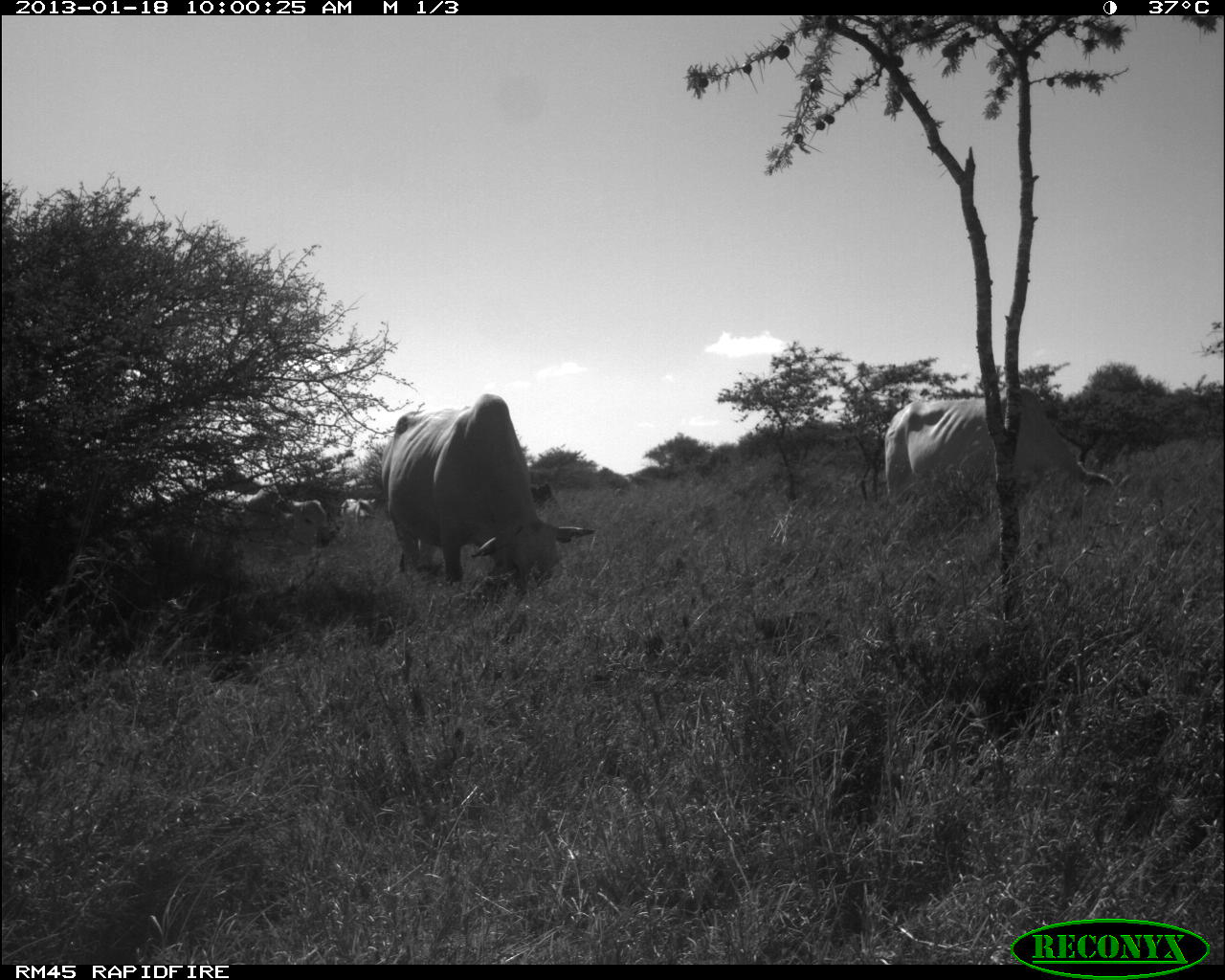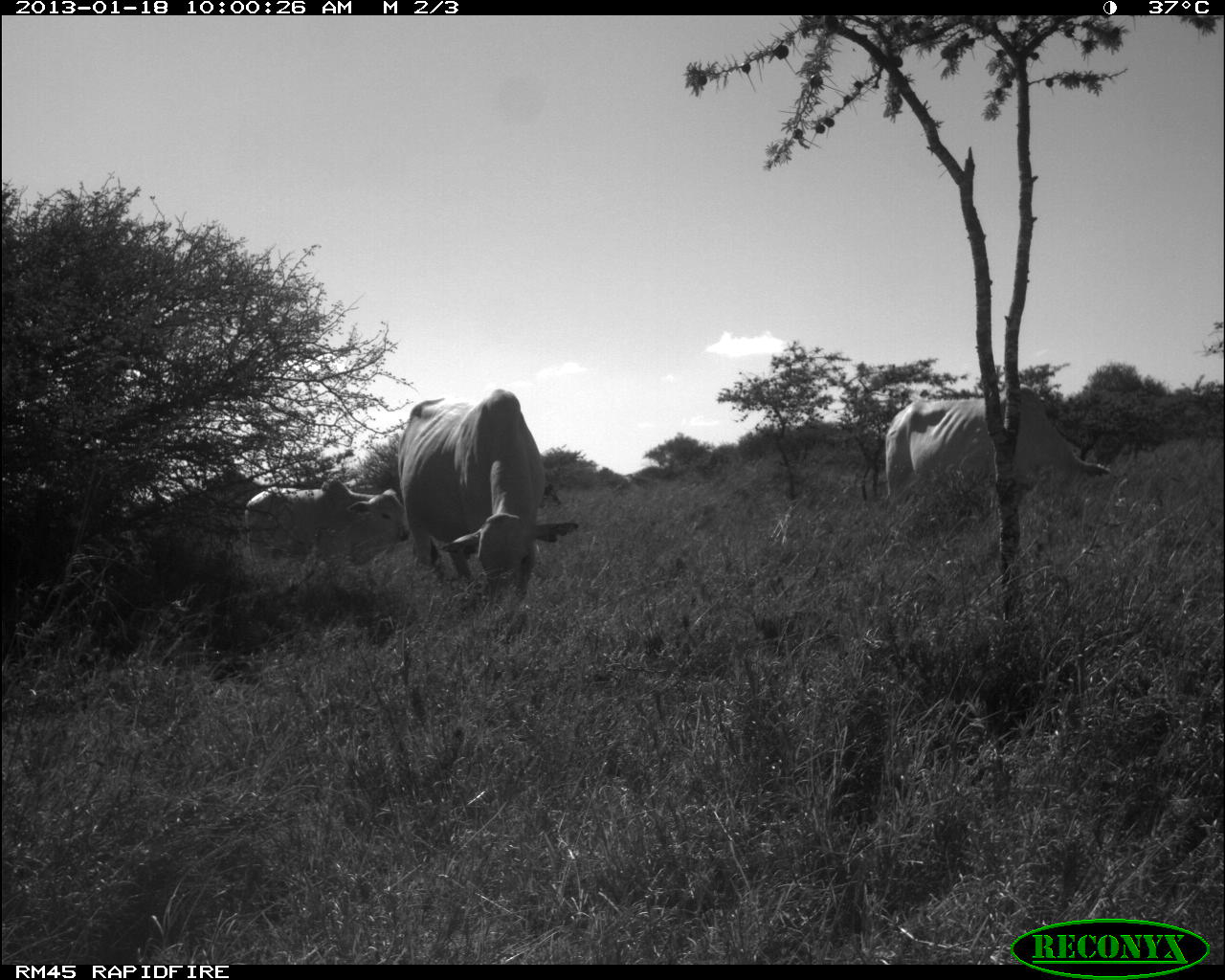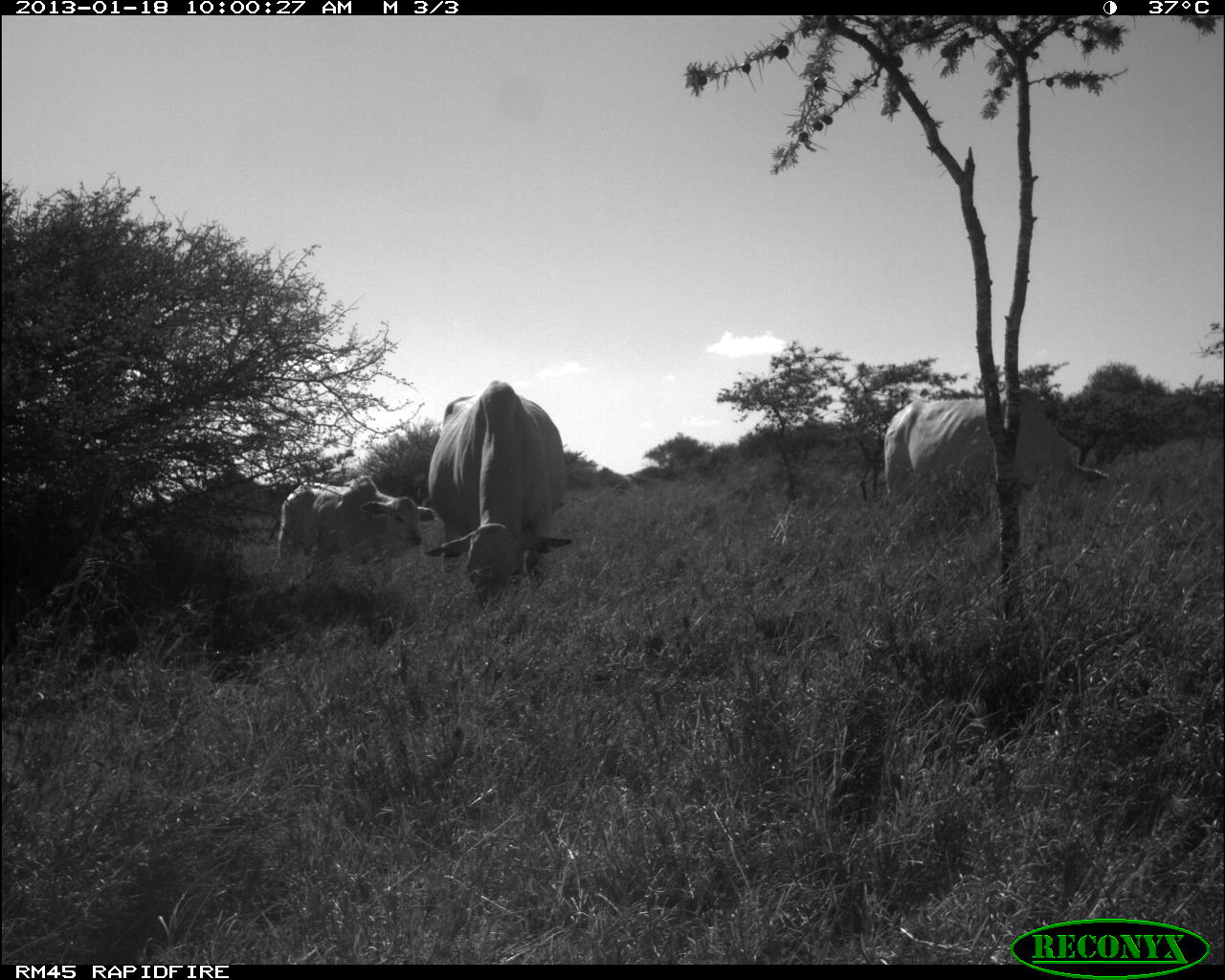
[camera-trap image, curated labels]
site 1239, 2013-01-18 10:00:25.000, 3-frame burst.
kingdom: Animalia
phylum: Chordata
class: Mammalia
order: Artiodactyla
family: Bovidae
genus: Bos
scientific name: Bos taurus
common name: domestic cattle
Bos taurus (domestic cattle), count 2.